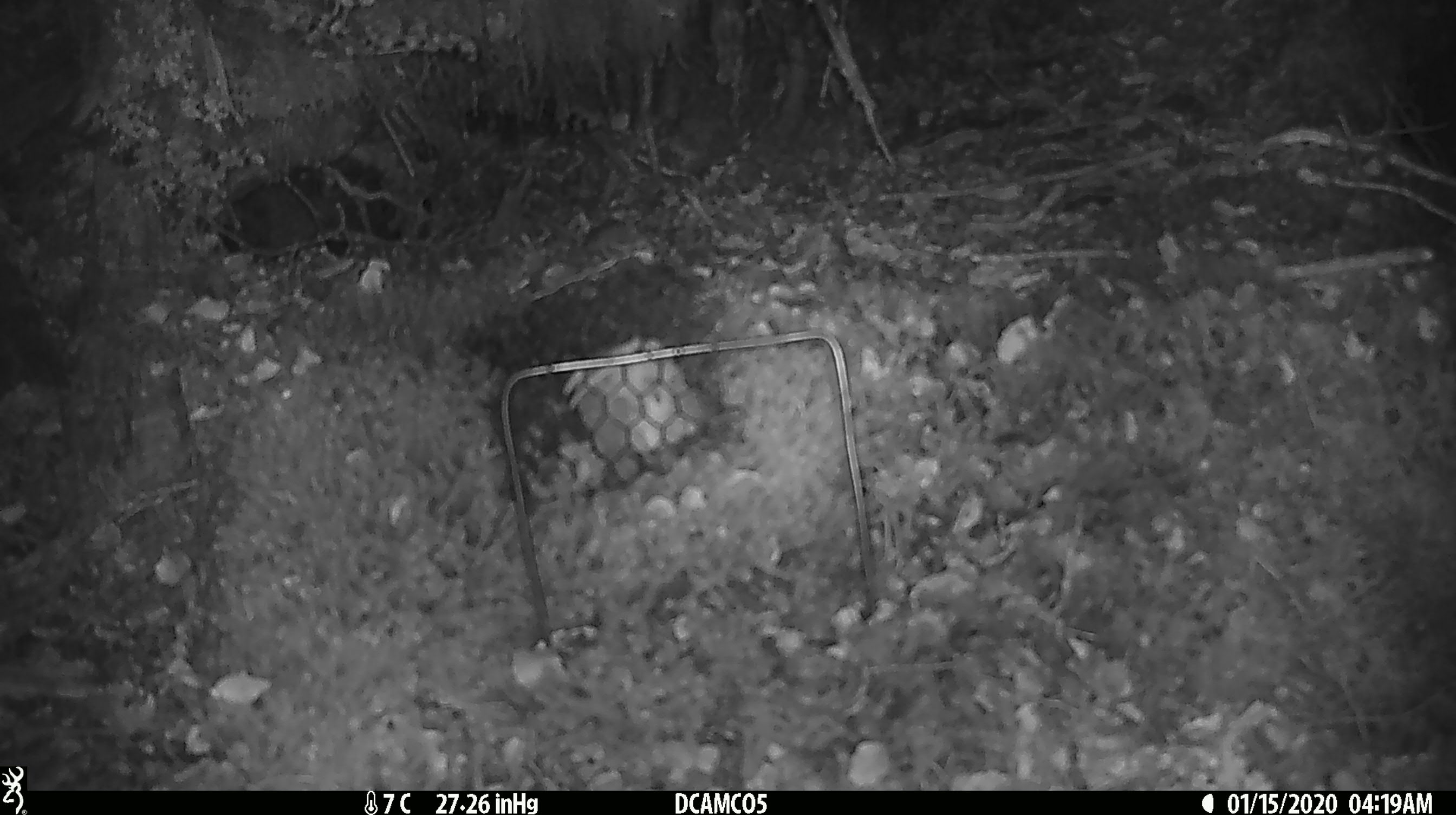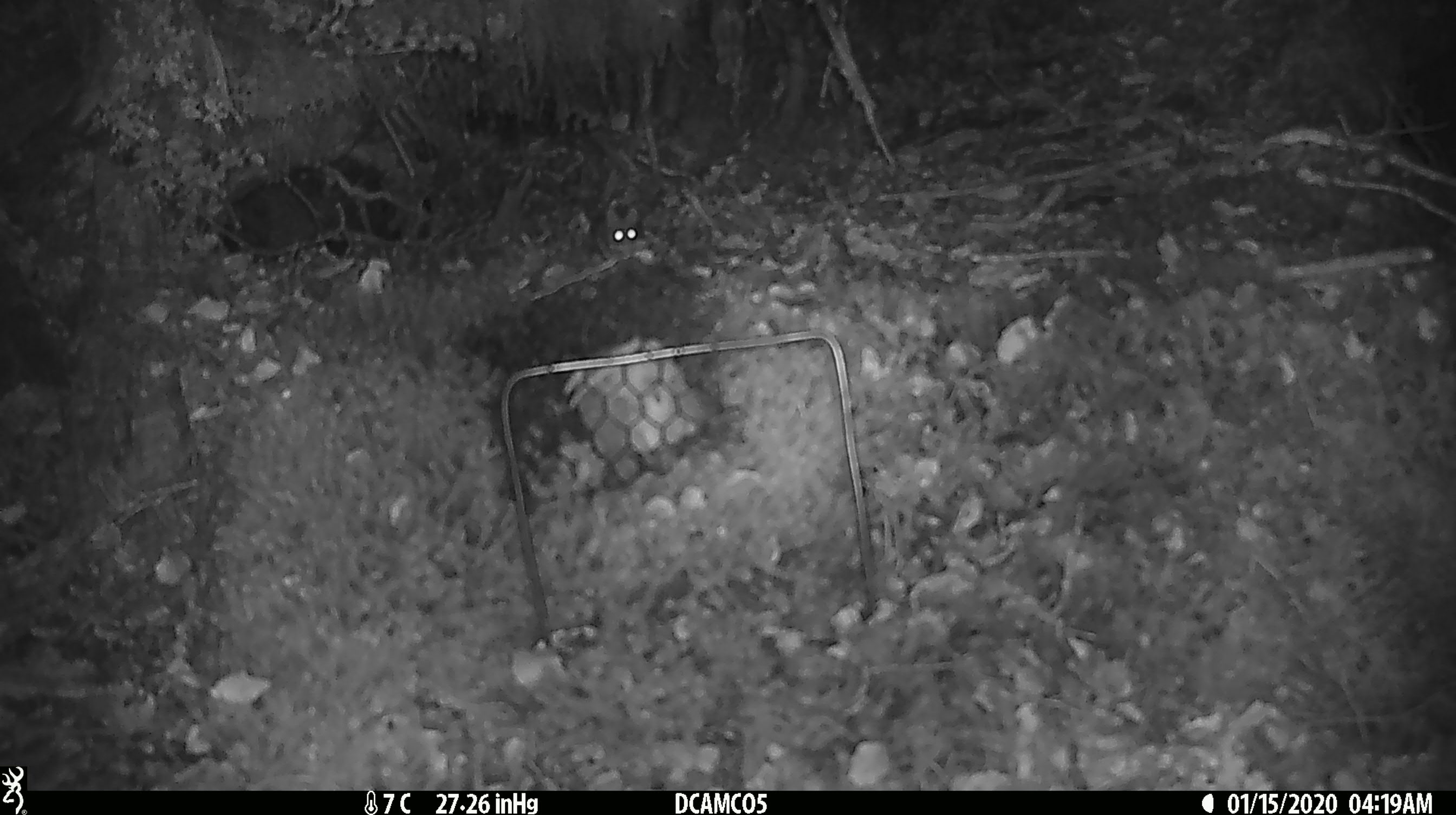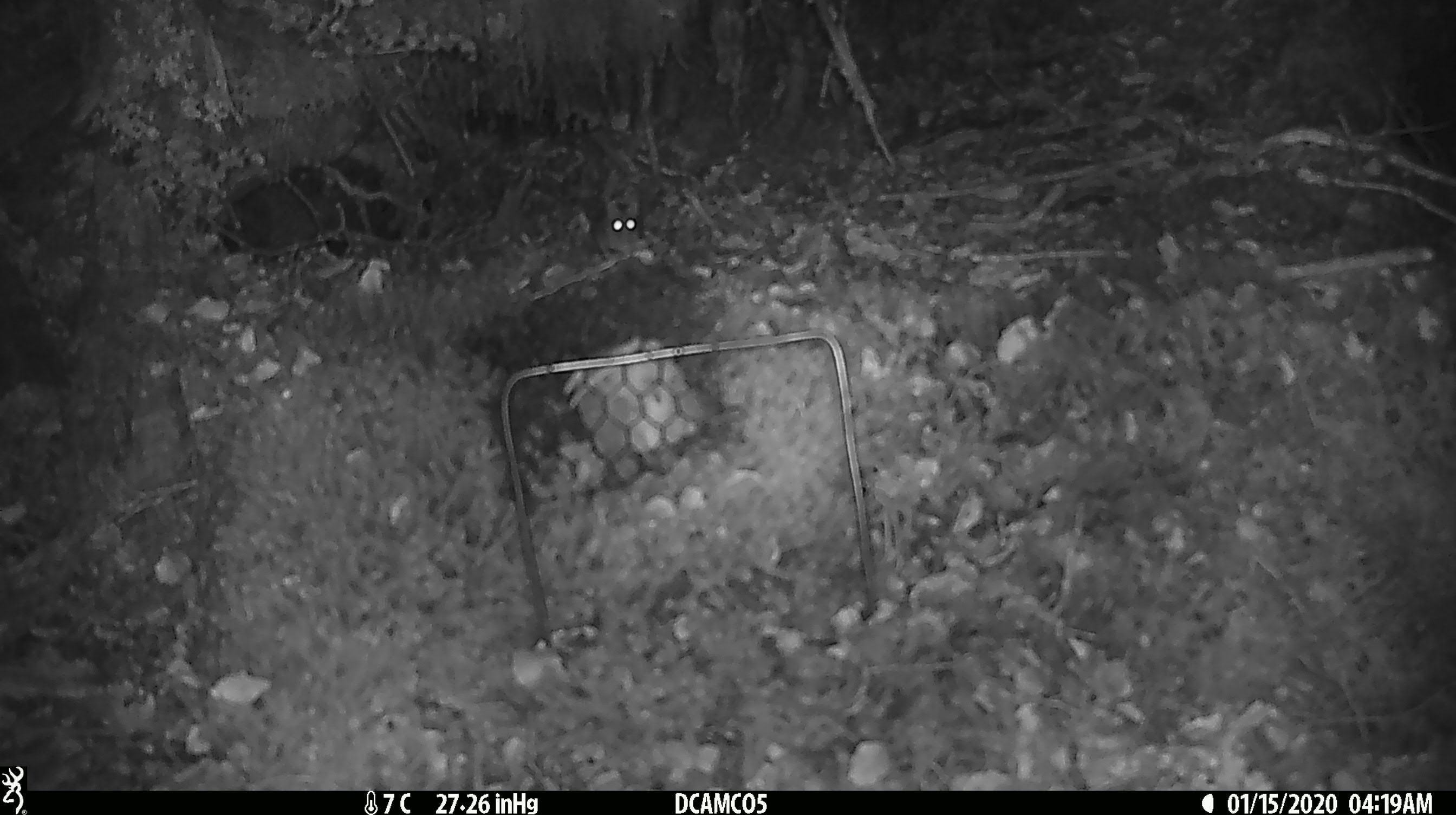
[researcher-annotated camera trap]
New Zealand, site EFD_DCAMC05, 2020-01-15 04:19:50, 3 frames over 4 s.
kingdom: Animalia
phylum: Chordata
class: Mammalia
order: Rodentia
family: Muridae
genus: Mus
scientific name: Mus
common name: mouse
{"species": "mouse (Mus)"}